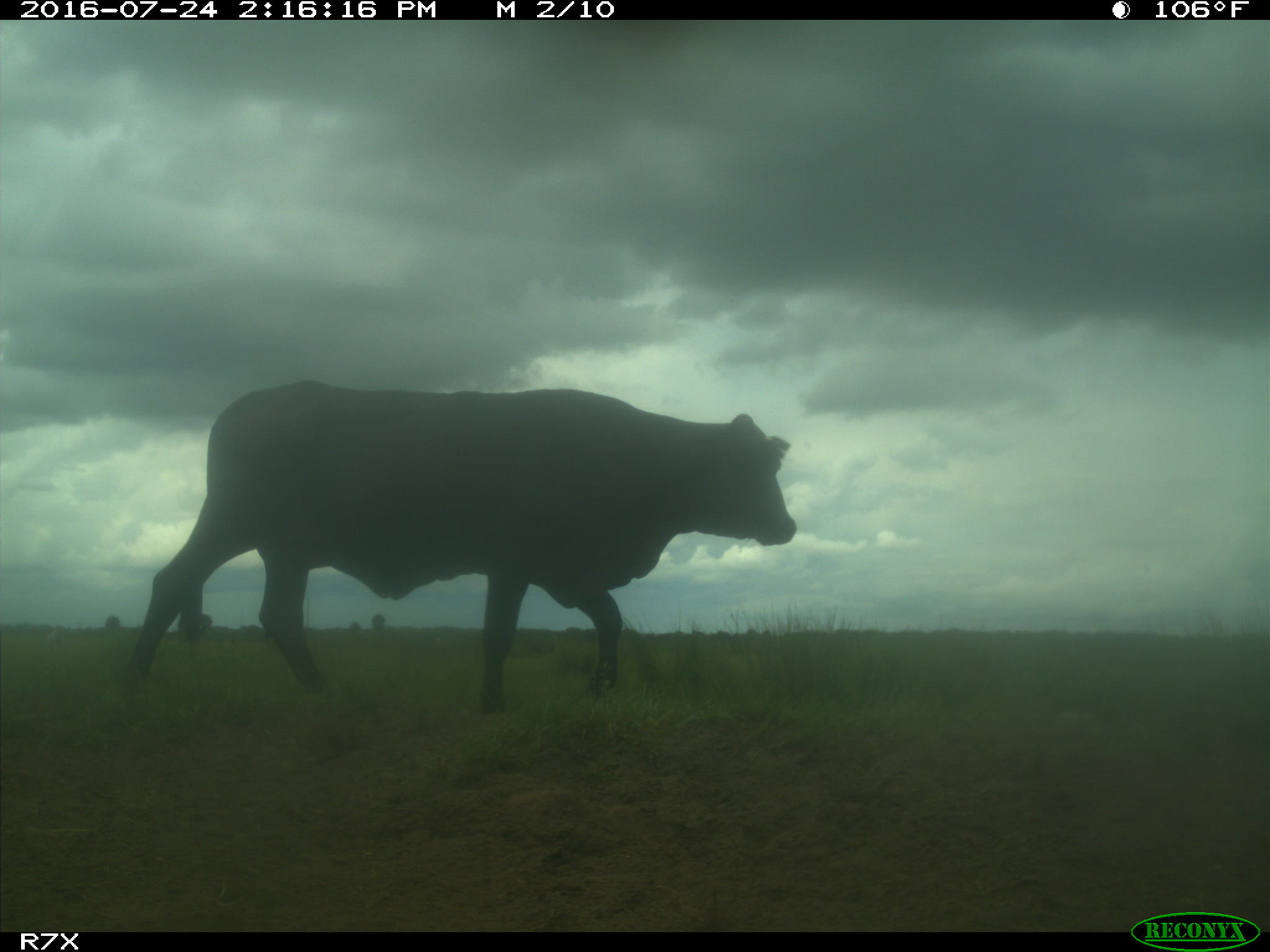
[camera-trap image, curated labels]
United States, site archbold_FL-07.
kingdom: Animalia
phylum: Chordata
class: Mammalia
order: Artiodactyla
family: Bovidae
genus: Bos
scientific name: Bos taurus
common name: domestic cow